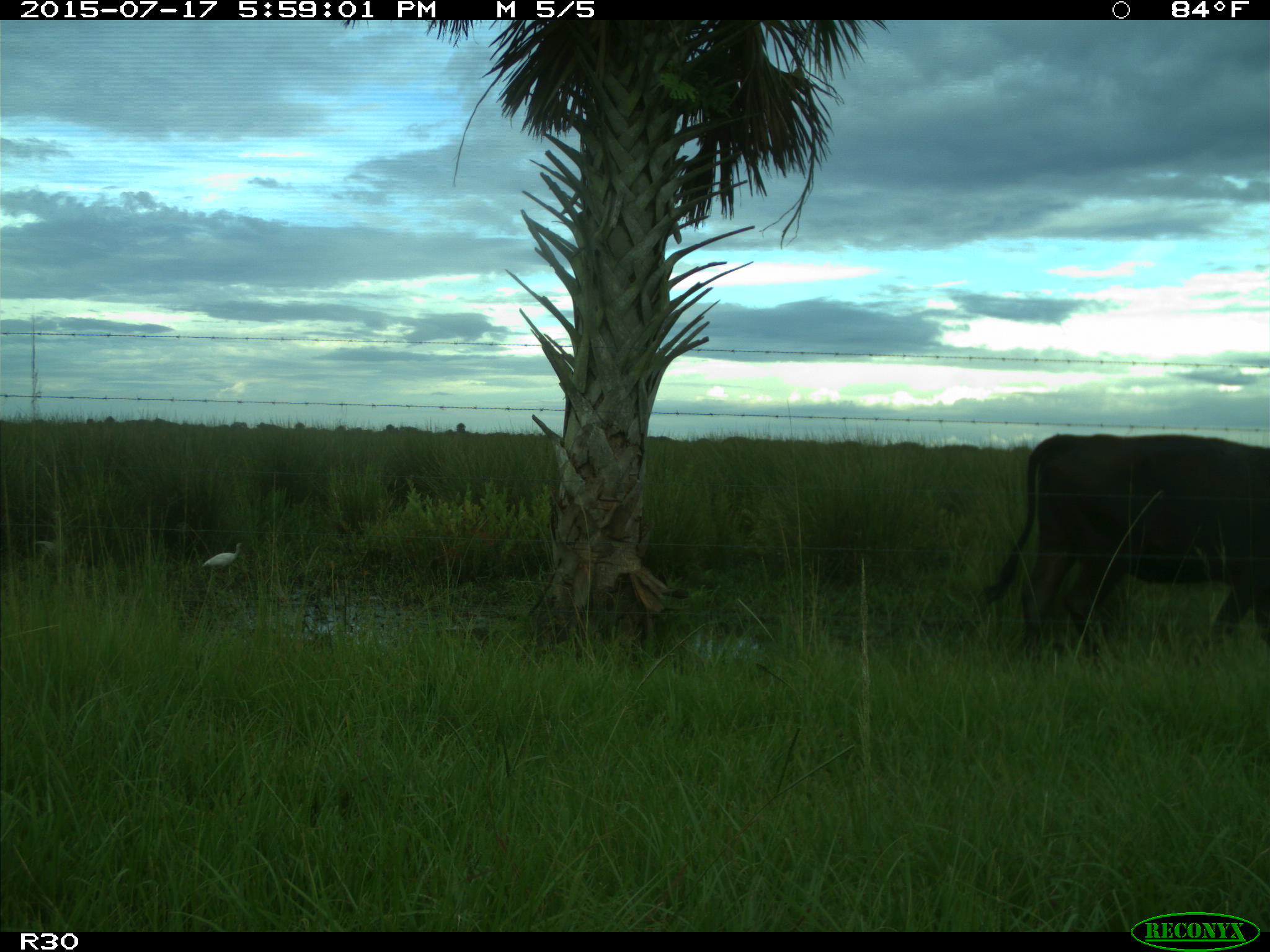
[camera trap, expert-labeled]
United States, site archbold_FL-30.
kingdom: Animalia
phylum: Chordata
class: Mammalia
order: Artiodactyla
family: Bovidae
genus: Bos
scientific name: Bos taurus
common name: domestic cow